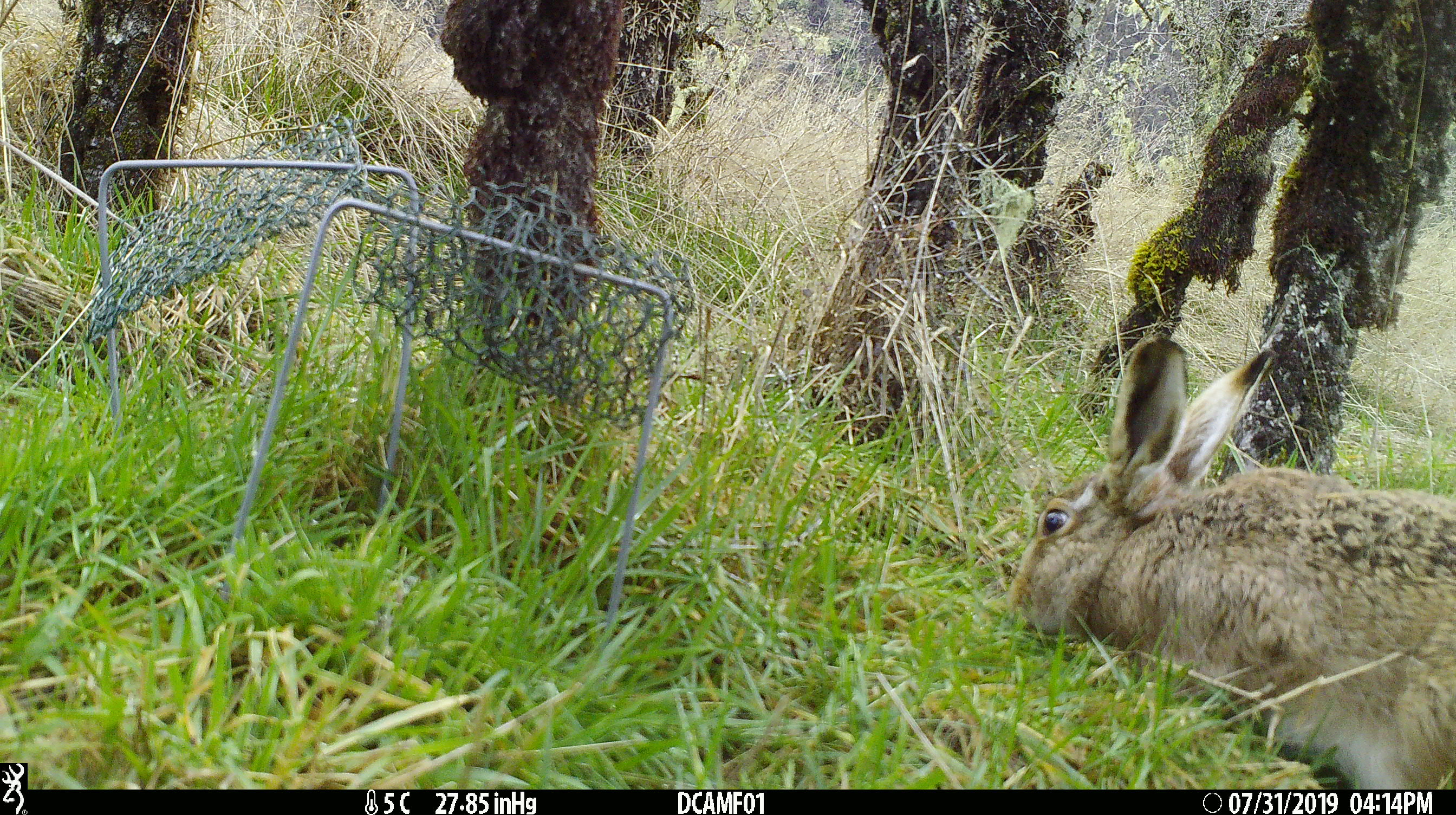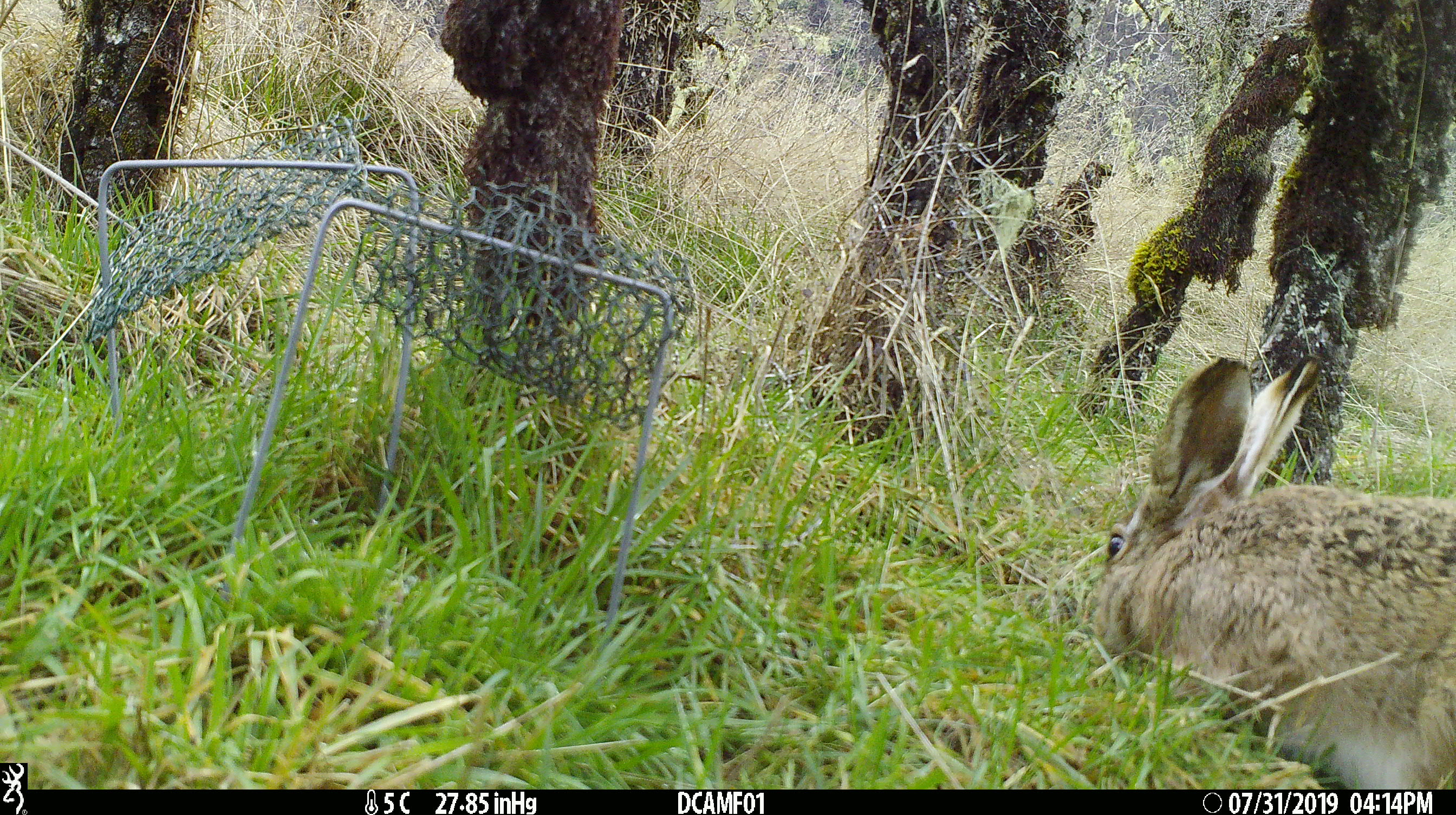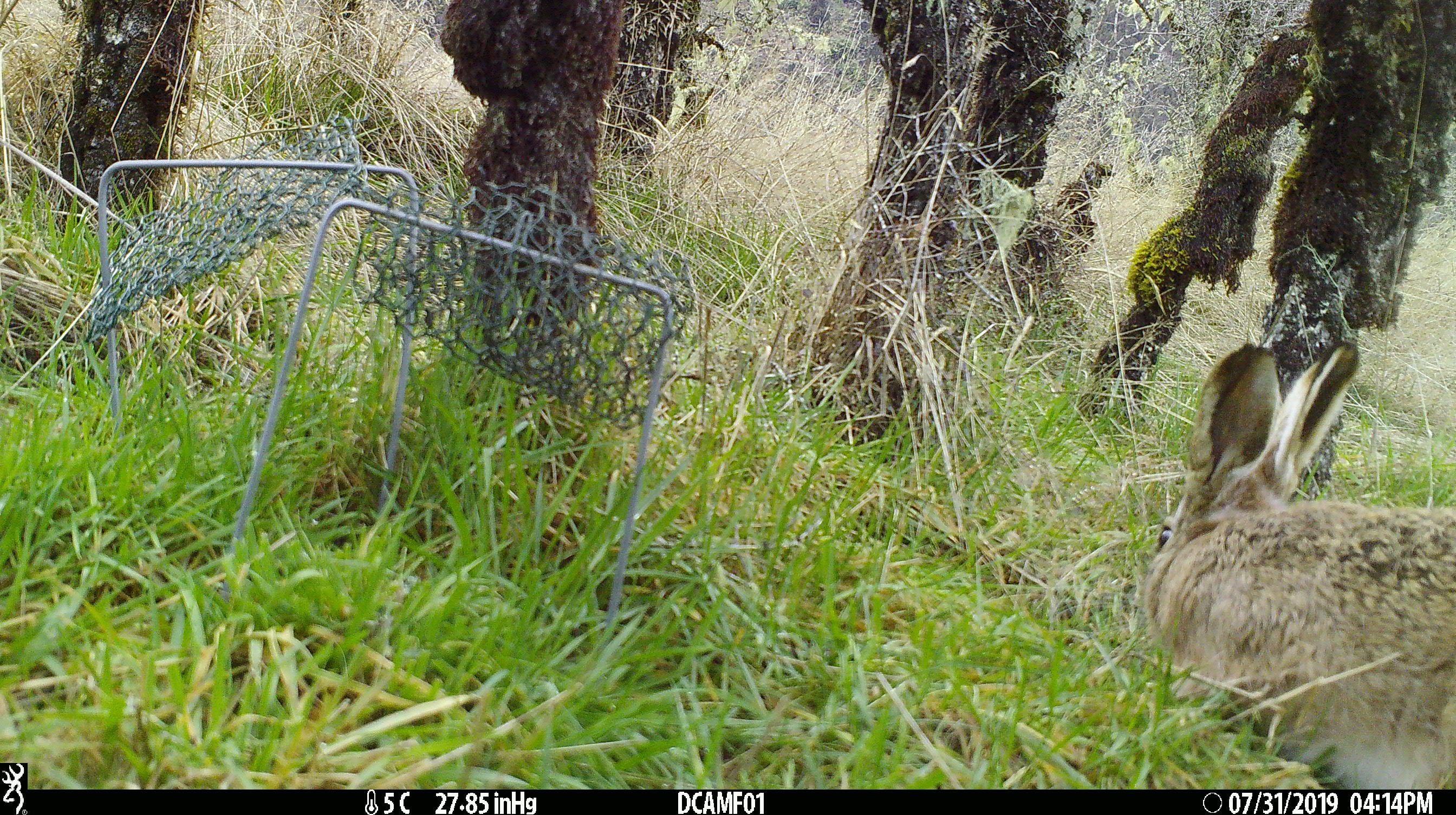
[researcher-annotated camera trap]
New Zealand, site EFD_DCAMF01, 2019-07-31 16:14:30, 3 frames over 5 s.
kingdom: Animalia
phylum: Chordata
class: Mammalia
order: Lagomorpha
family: Leporidae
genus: Lepus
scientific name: Lepus europaeus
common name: brown hare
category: hare